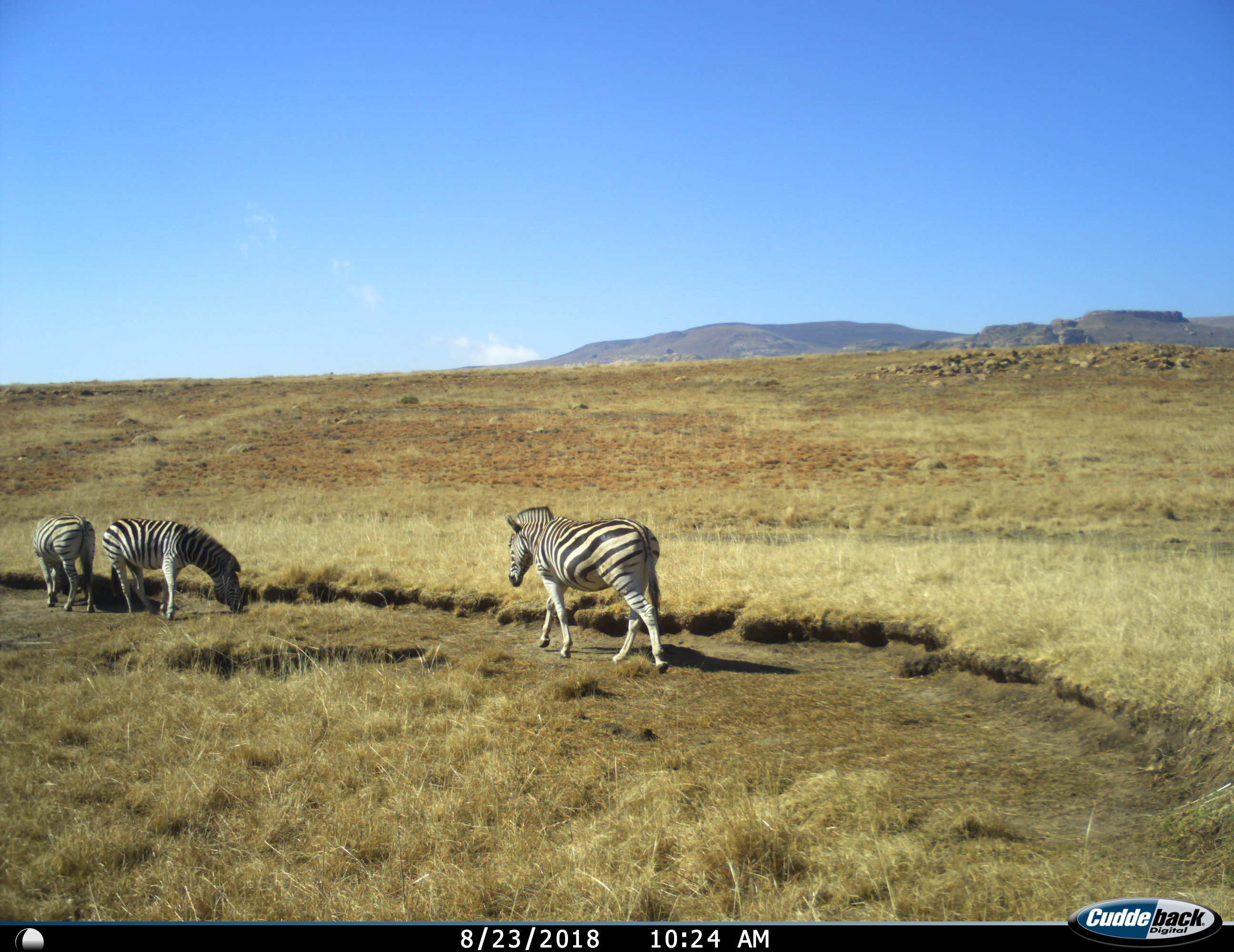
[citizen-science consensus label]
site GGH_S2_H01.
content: unidentified animal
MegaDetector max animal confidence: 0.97